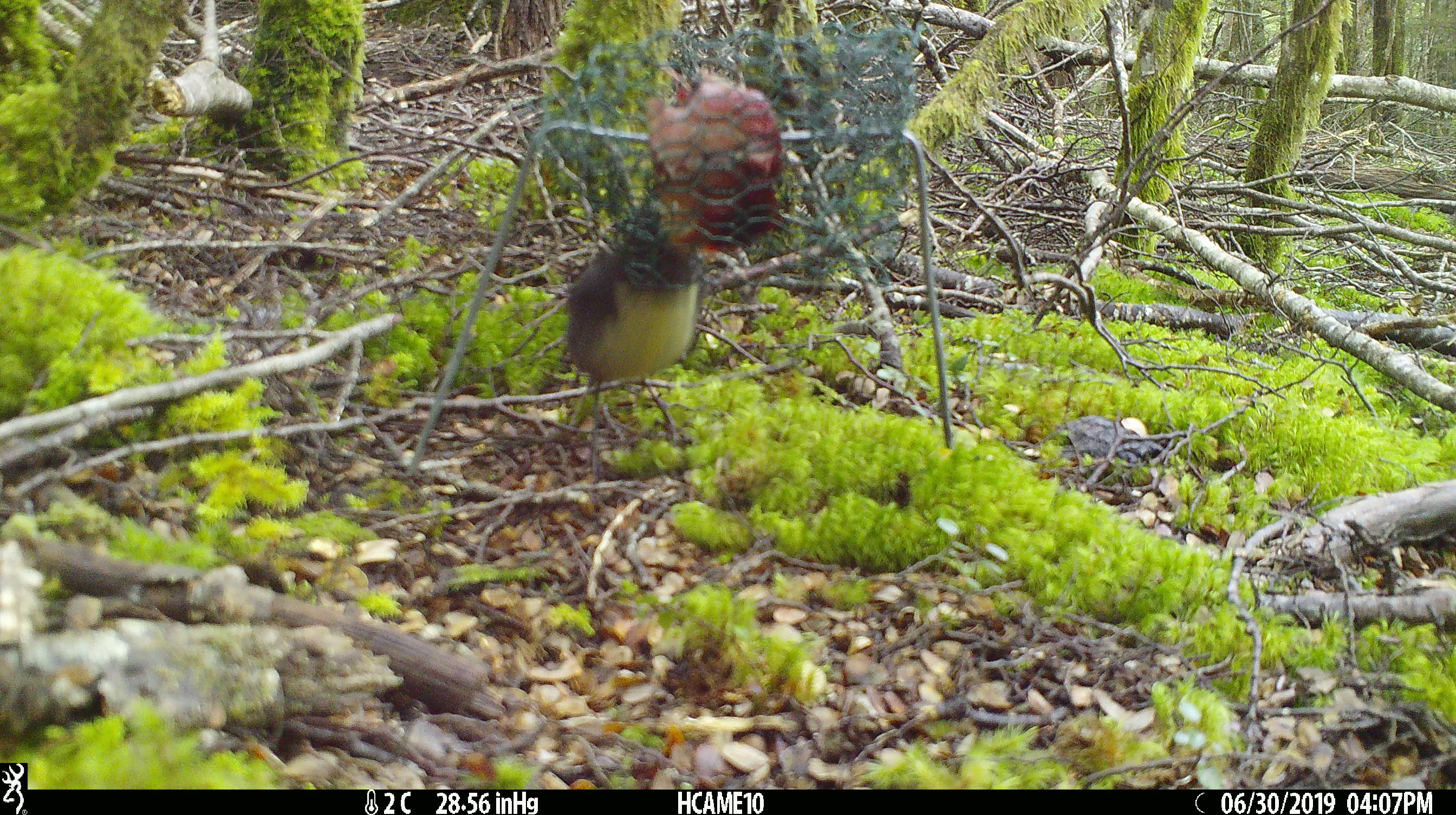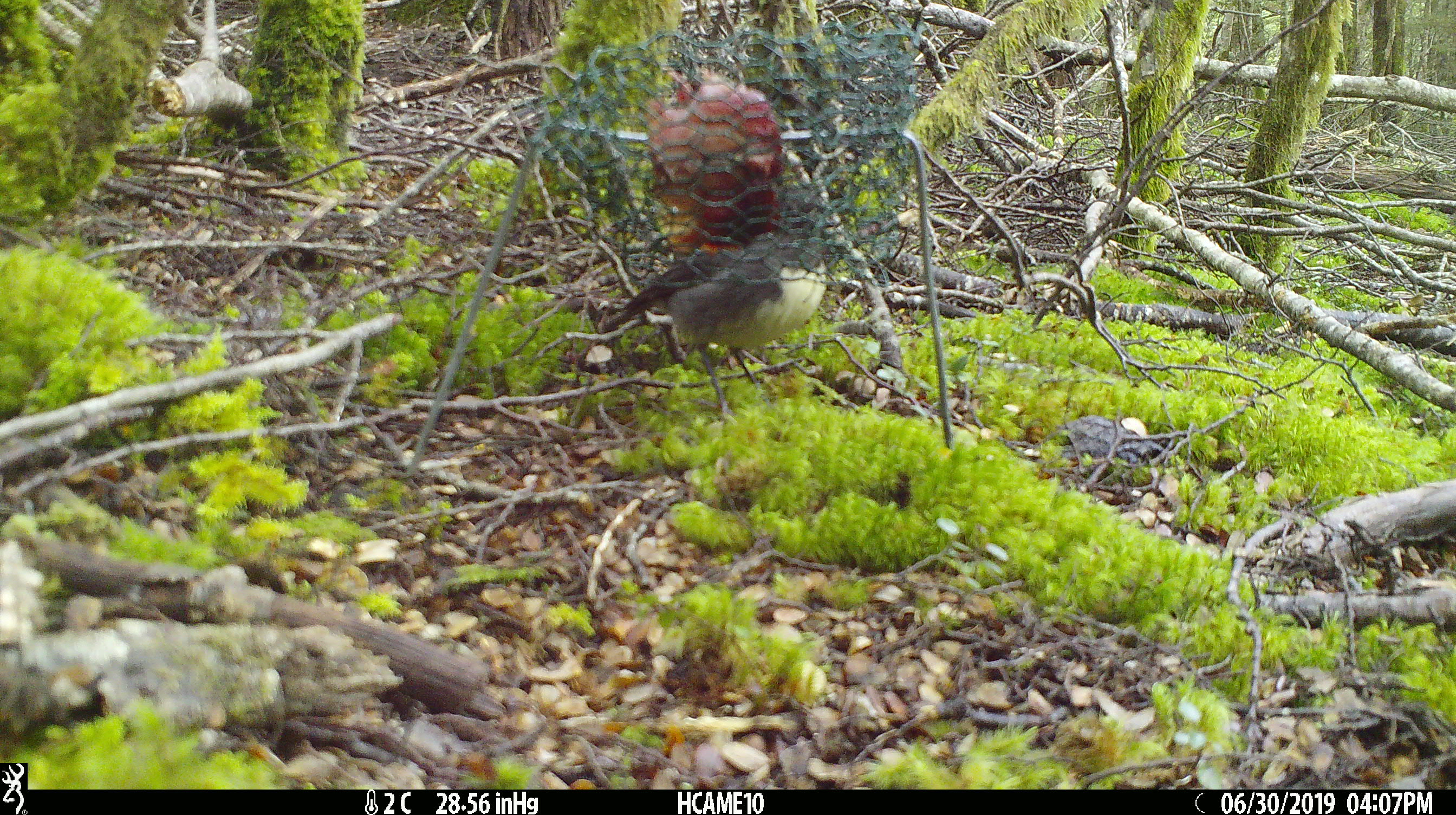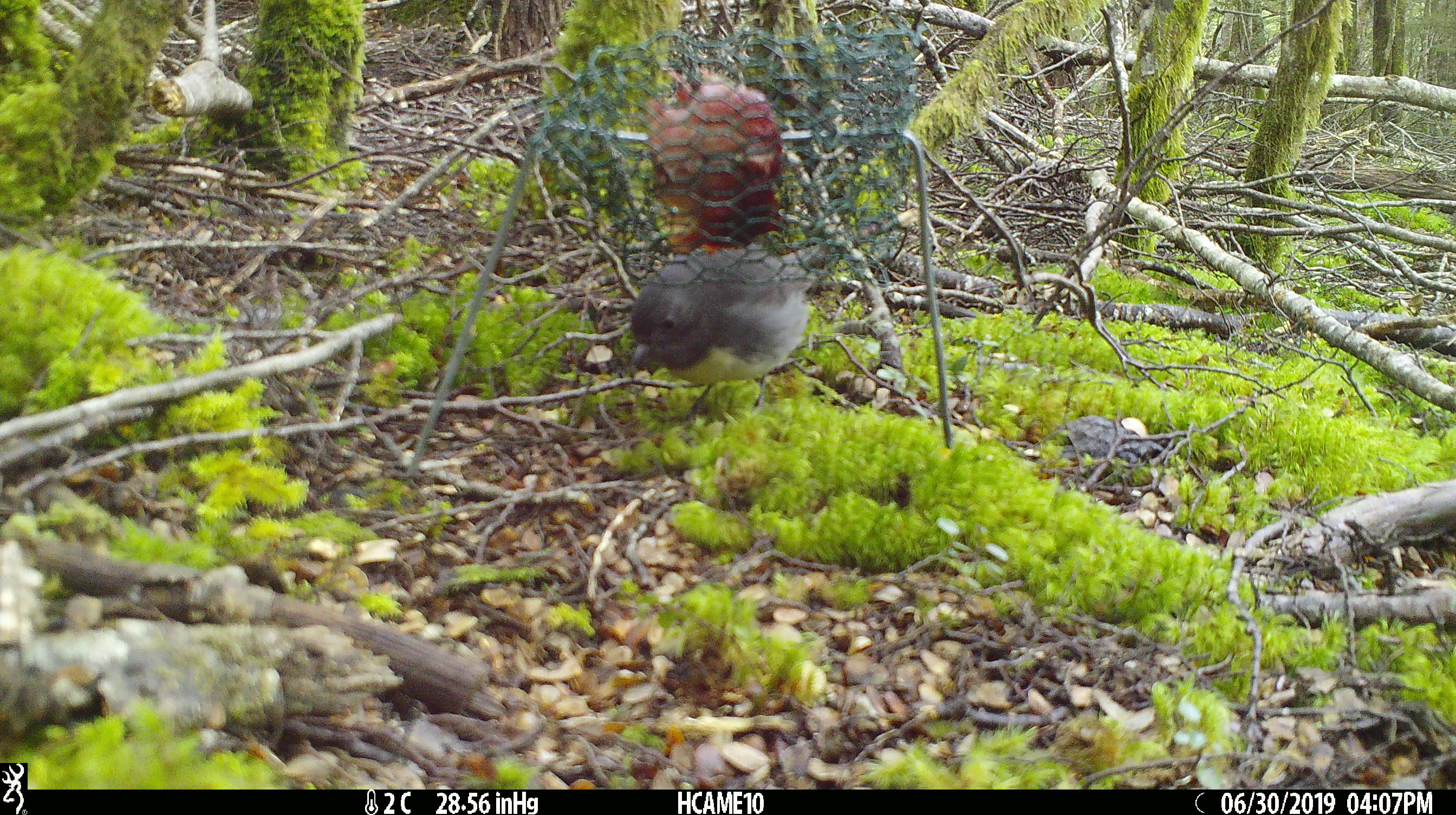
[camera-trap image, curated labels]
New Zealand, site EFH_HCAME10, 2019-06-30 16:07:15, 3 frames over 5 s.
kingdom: Animalia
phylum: Chordata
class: Aves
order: Passeriformes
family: Petroicidae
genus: Petroica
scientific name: Petroica australis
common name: new zealand robin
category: robin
Robin (new zealand robin) (Petroica australis).